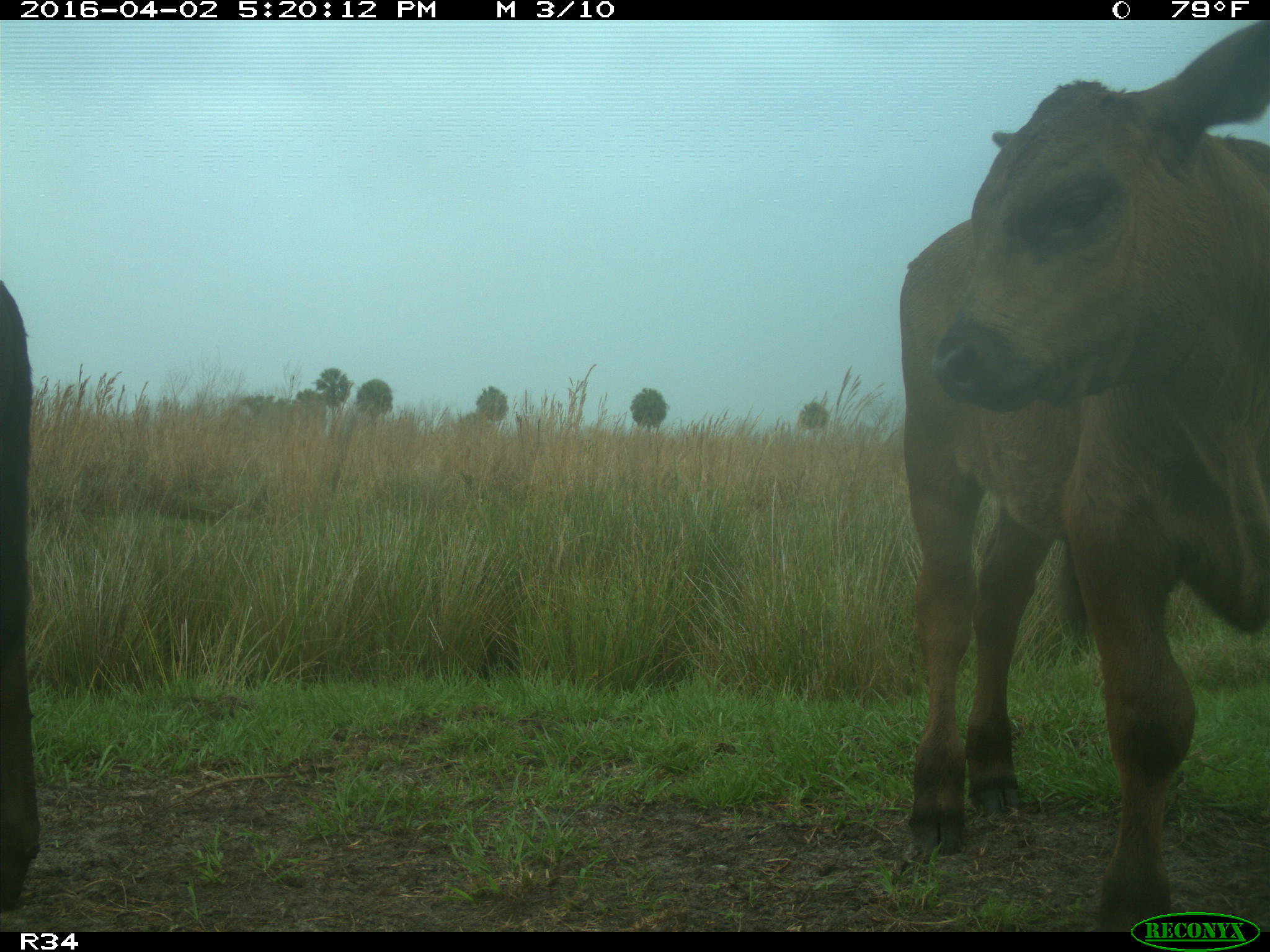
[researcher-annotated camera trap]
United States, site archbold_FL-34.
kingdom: Animalia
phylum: Chordata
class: Mammalia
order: Artiodactyla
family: Bovidae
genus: Bos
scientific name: Bos taurus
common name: domestic cow